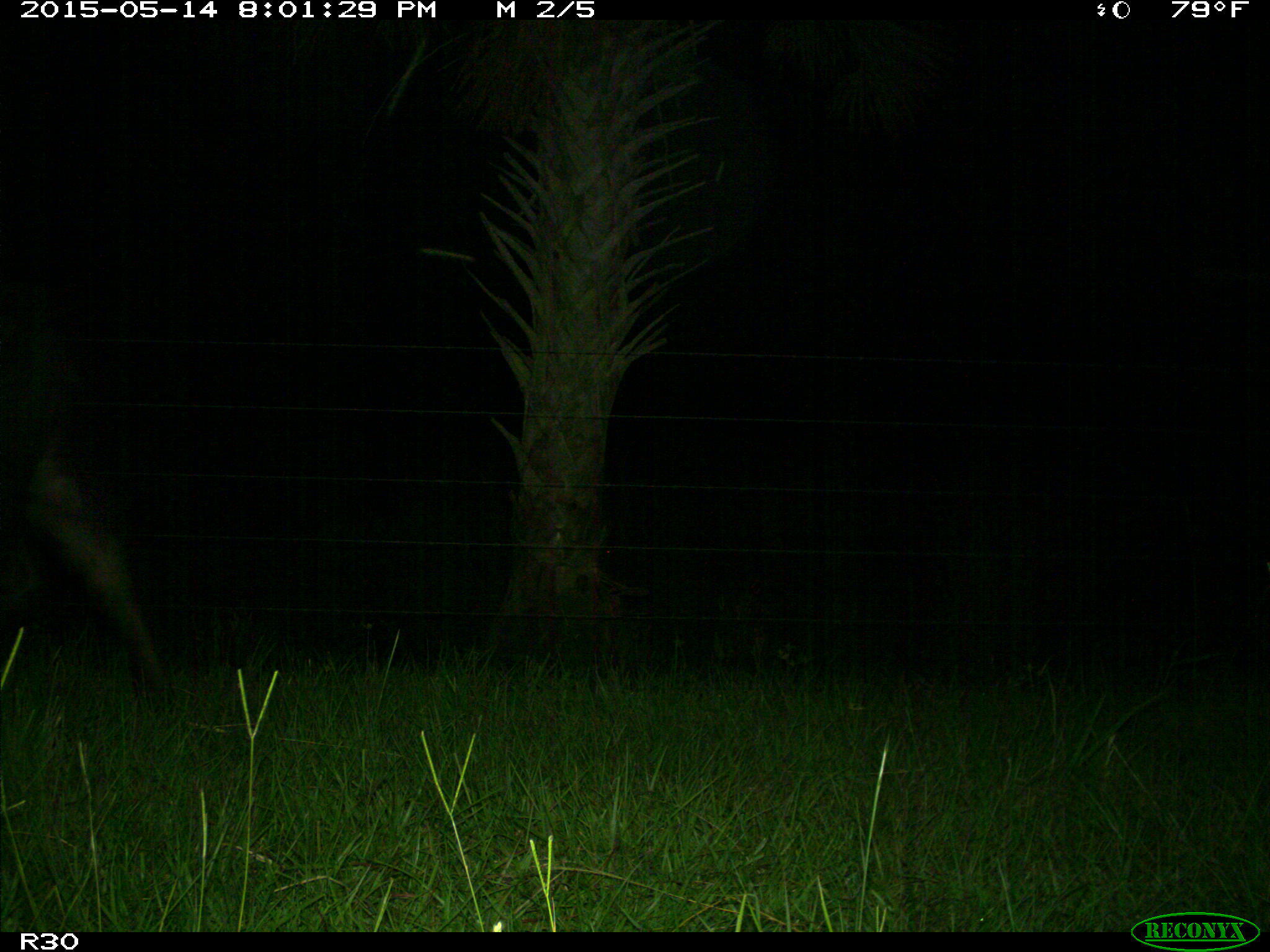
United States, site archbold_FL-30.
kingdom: Animalia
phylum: Chordata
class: Mammalia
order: Artiodactyla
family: Bovidae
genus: Bos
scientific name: Bos taurus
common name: domestic cow